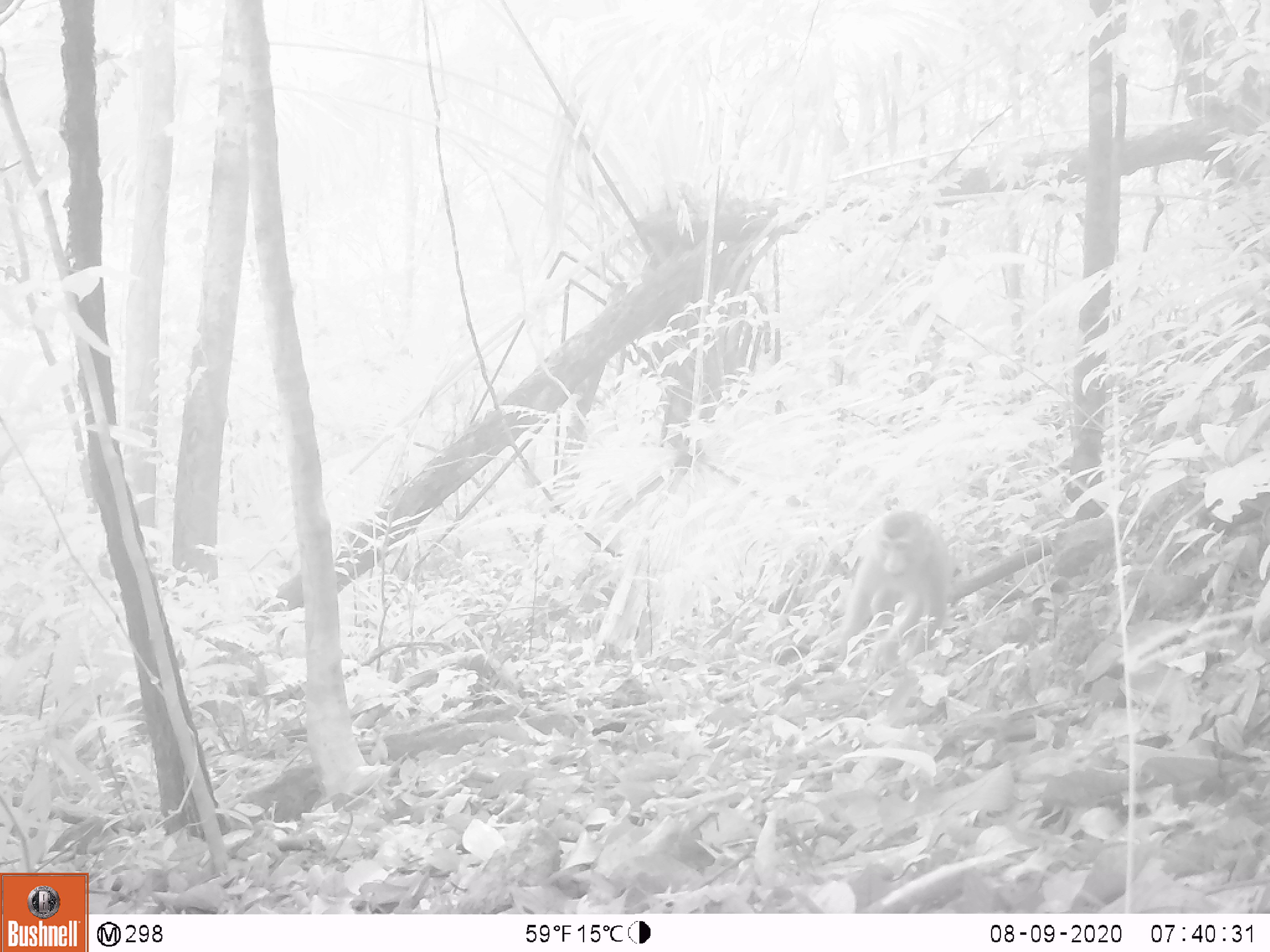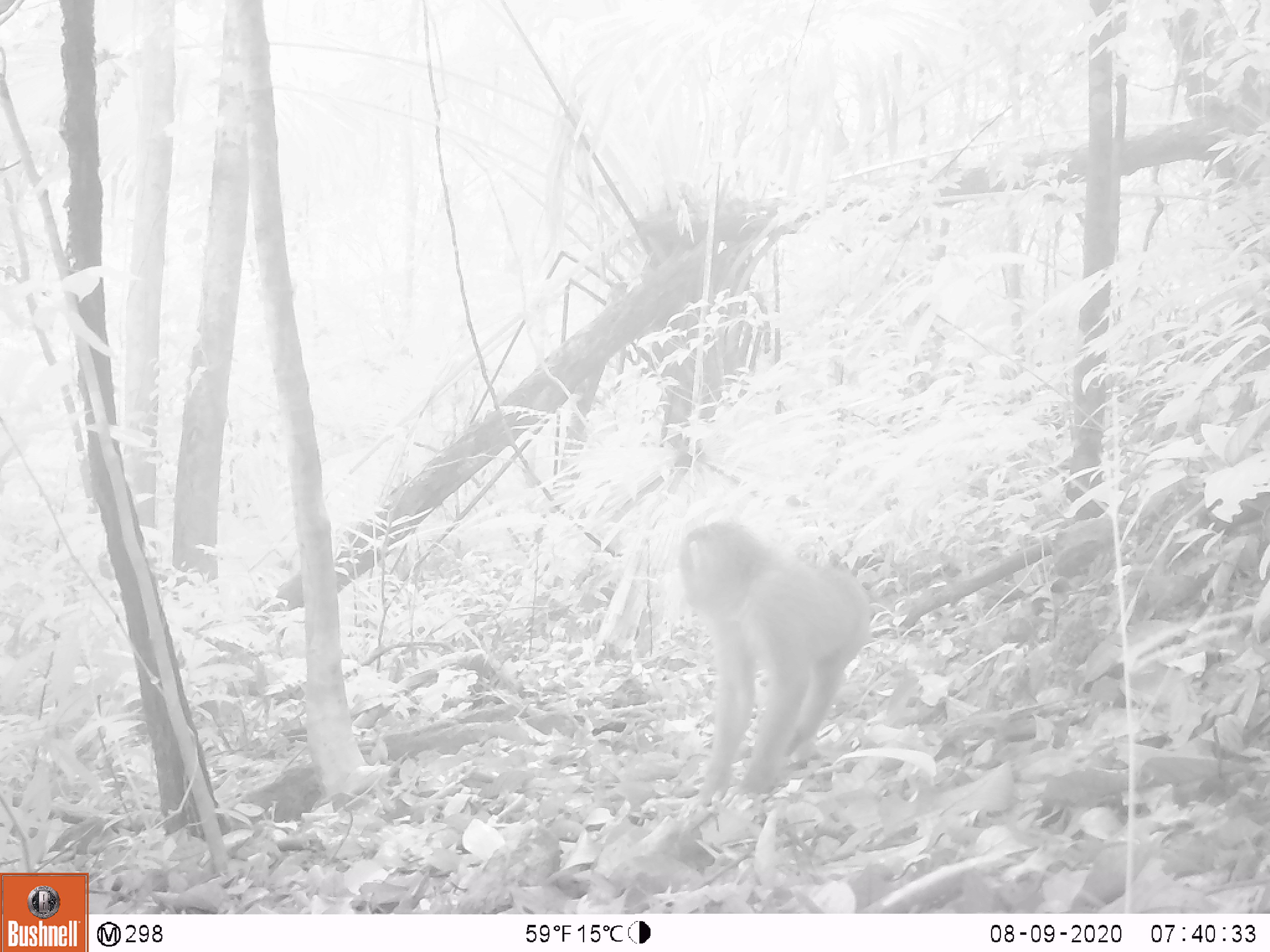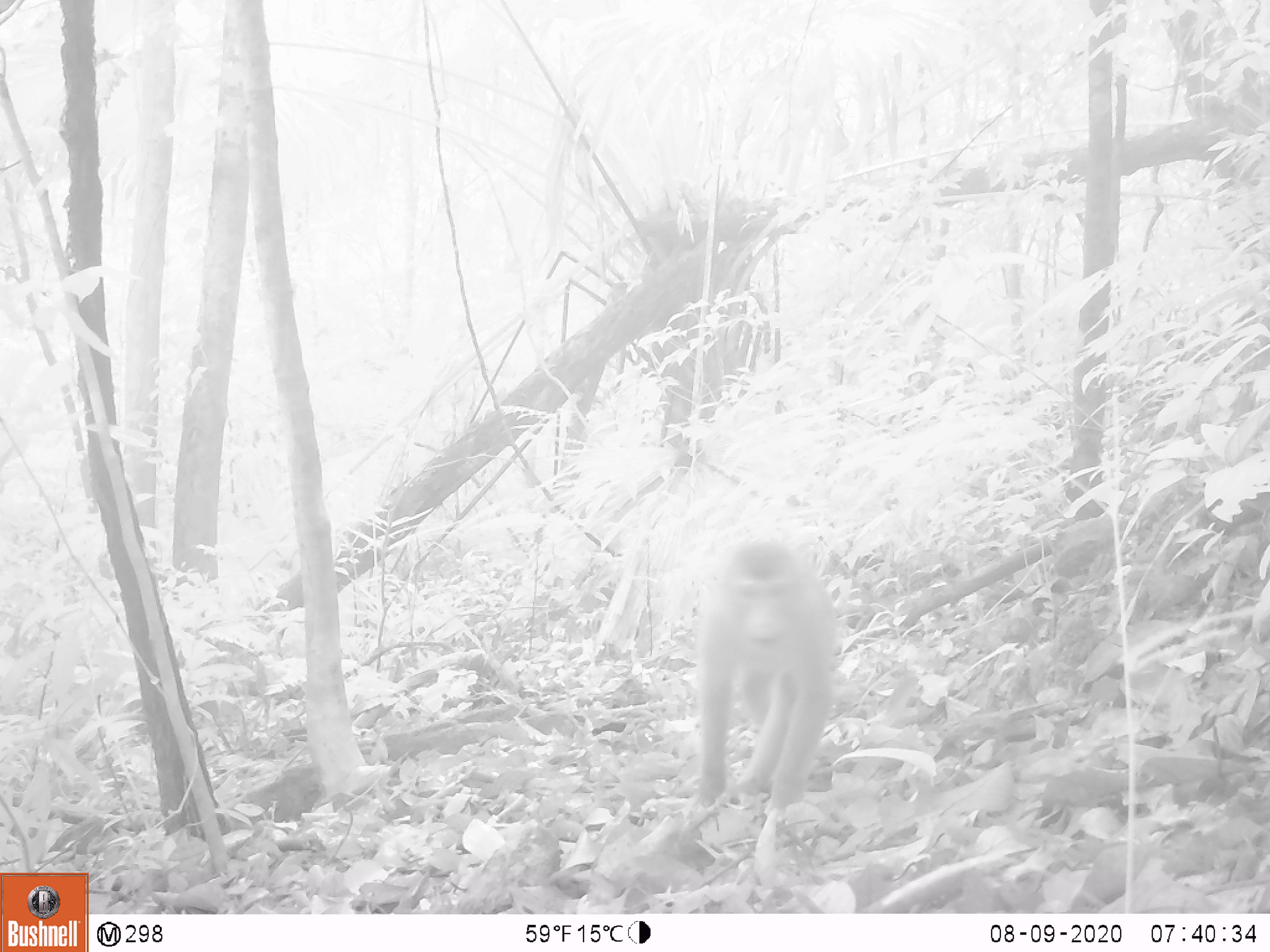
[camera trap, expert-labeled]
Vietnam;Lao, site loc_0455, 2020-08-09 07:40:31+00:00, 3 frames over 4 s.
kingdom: Animalia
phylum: Chordata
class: Mammalia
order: Primates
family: Cercopithecidae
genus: Macaca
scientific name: Macaca nemestrina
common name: pig-tailed macaque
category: pig tailed macaque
Pig tailed macaque (pig-tailed macaque) (Macaca nemestrina). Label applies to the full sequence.